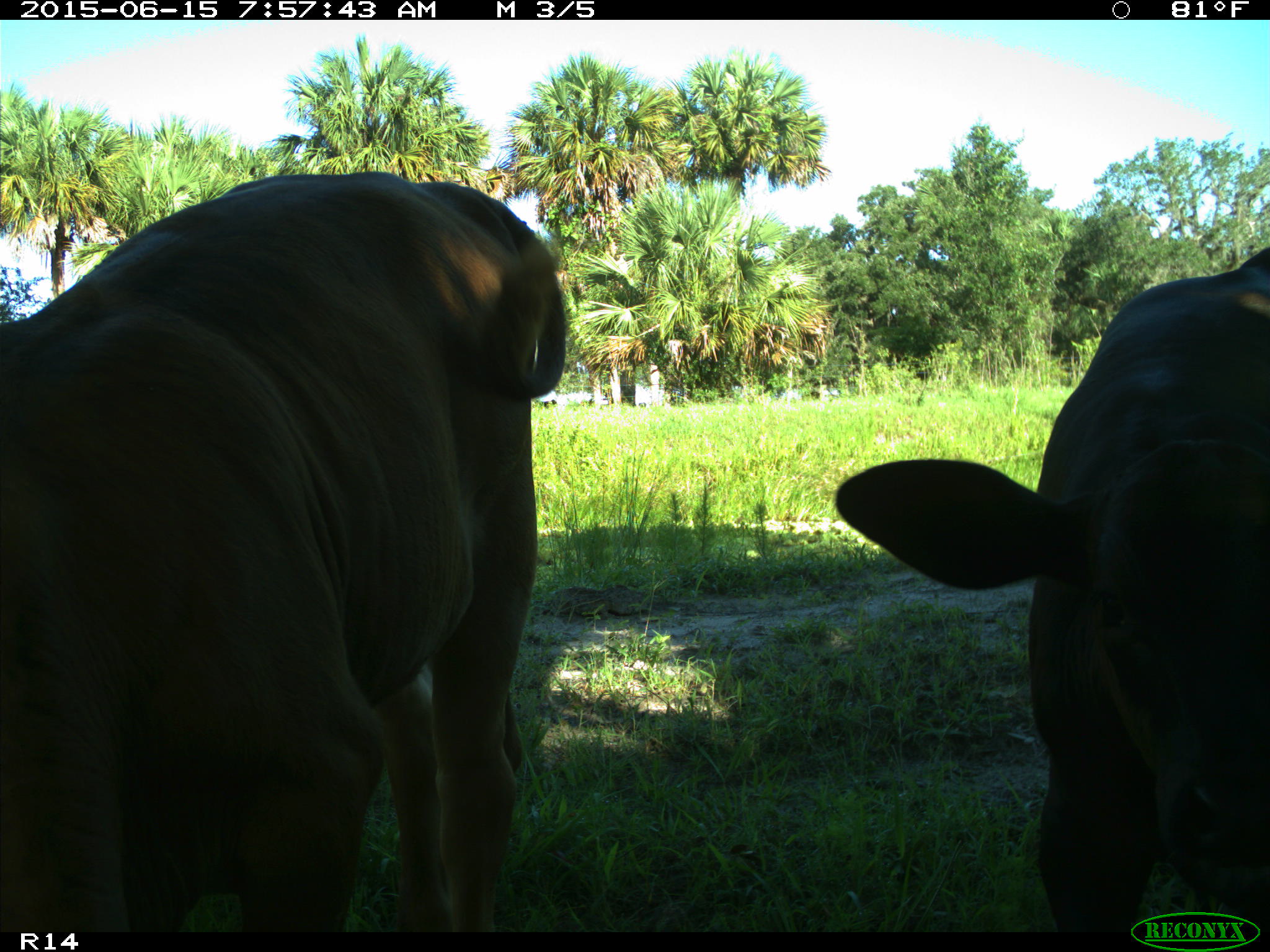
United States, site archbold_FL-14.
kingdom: Animalia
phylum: Chordata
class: Mammalia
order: Artiodactyla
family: Bovidae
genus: Bos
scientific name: Bos taurus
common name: domestic cow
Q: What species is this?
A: Bos taurus (domestic cow).